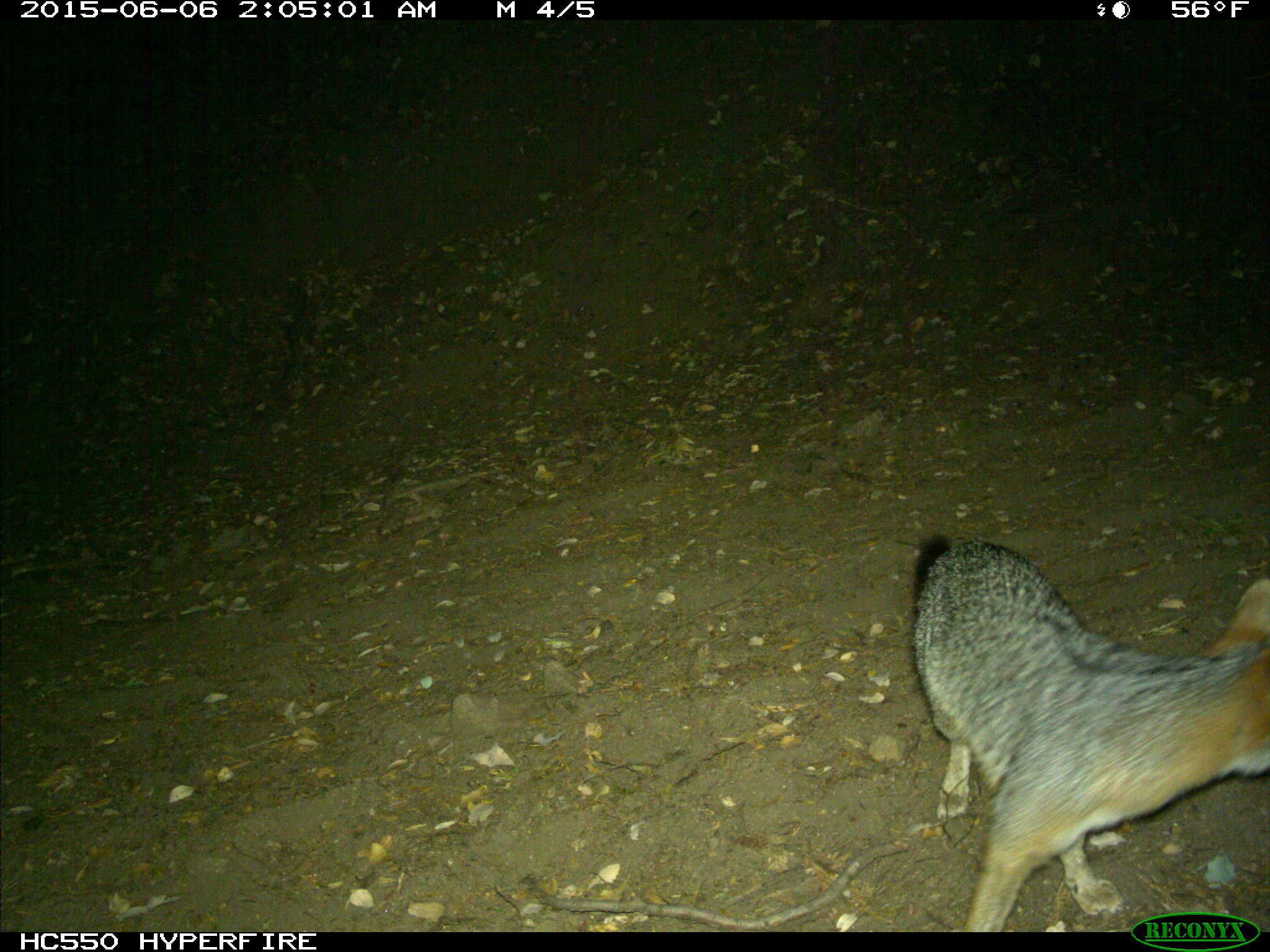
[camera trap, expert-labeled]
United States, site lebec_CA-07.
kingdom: Animalia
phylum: Chordata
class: Mammalia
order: Carnivora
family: Canidae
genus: Urocyon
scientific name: Urocyon cinereoargenteus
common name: gray fox